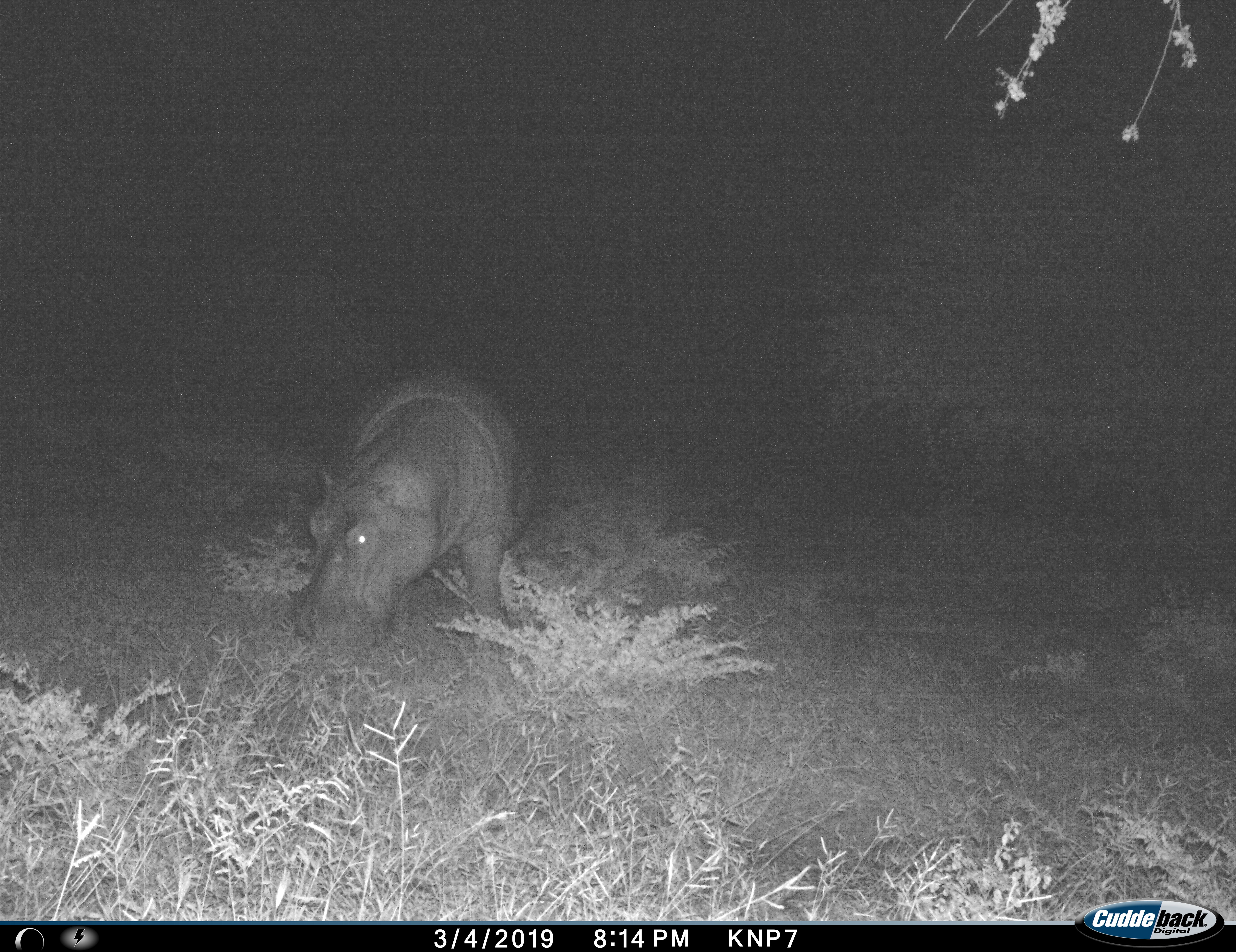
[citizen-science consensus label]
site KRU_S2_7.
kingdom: Animalia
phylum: Chordata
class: Mammalia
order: Artiodactyla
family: Hippopotamidae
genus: Hippopotamus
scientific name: Hippopotamus amphibius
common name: hippopotamus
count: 1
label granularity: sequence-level